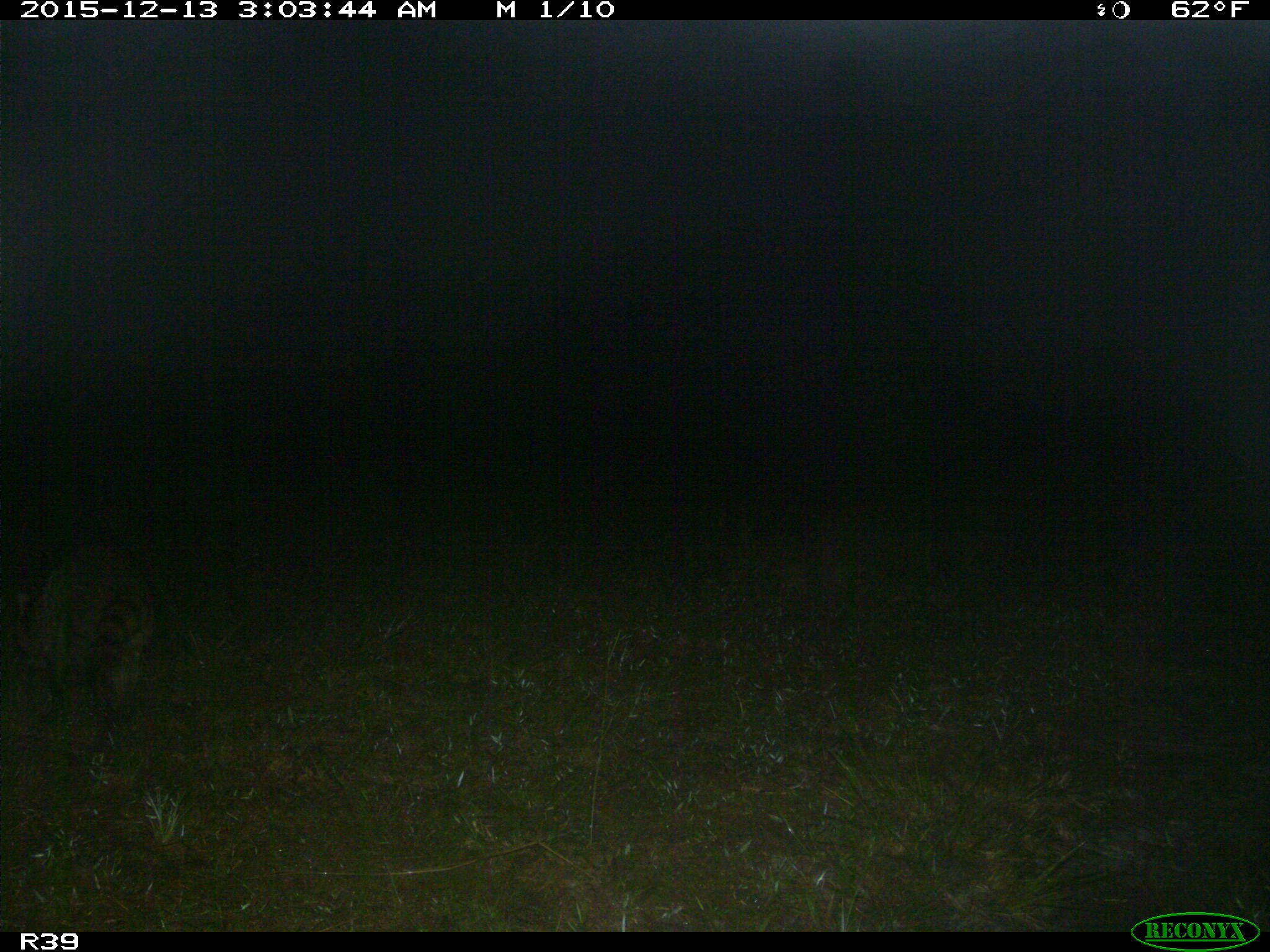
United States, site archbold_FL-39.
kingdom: Animalia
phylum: Chordata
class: Mammalia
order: Carnivora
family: Procyonidae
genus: Procyon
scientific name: Procyon lotor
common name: common raccoon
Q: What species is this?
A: Procyon lotor (common raccoon).